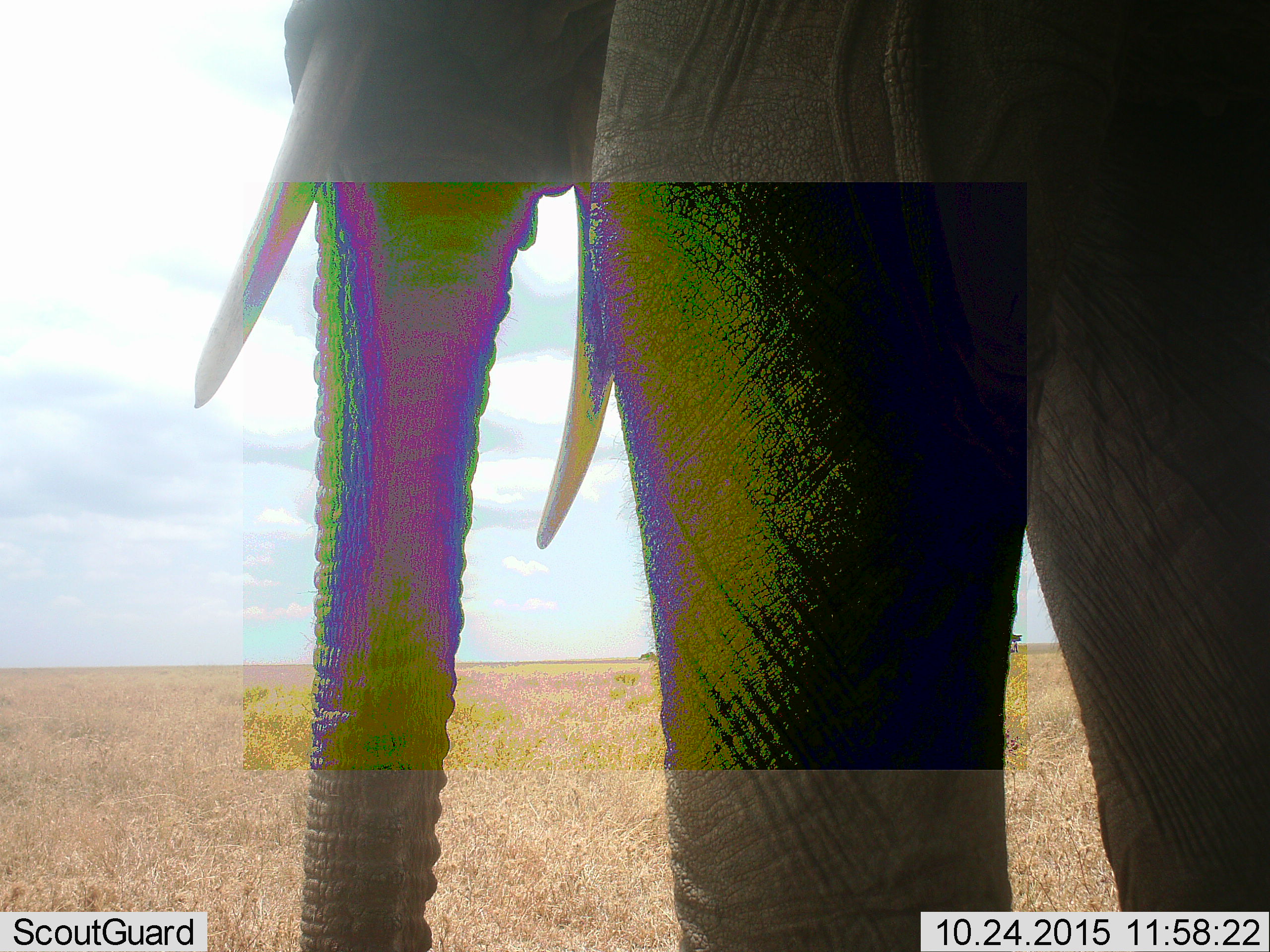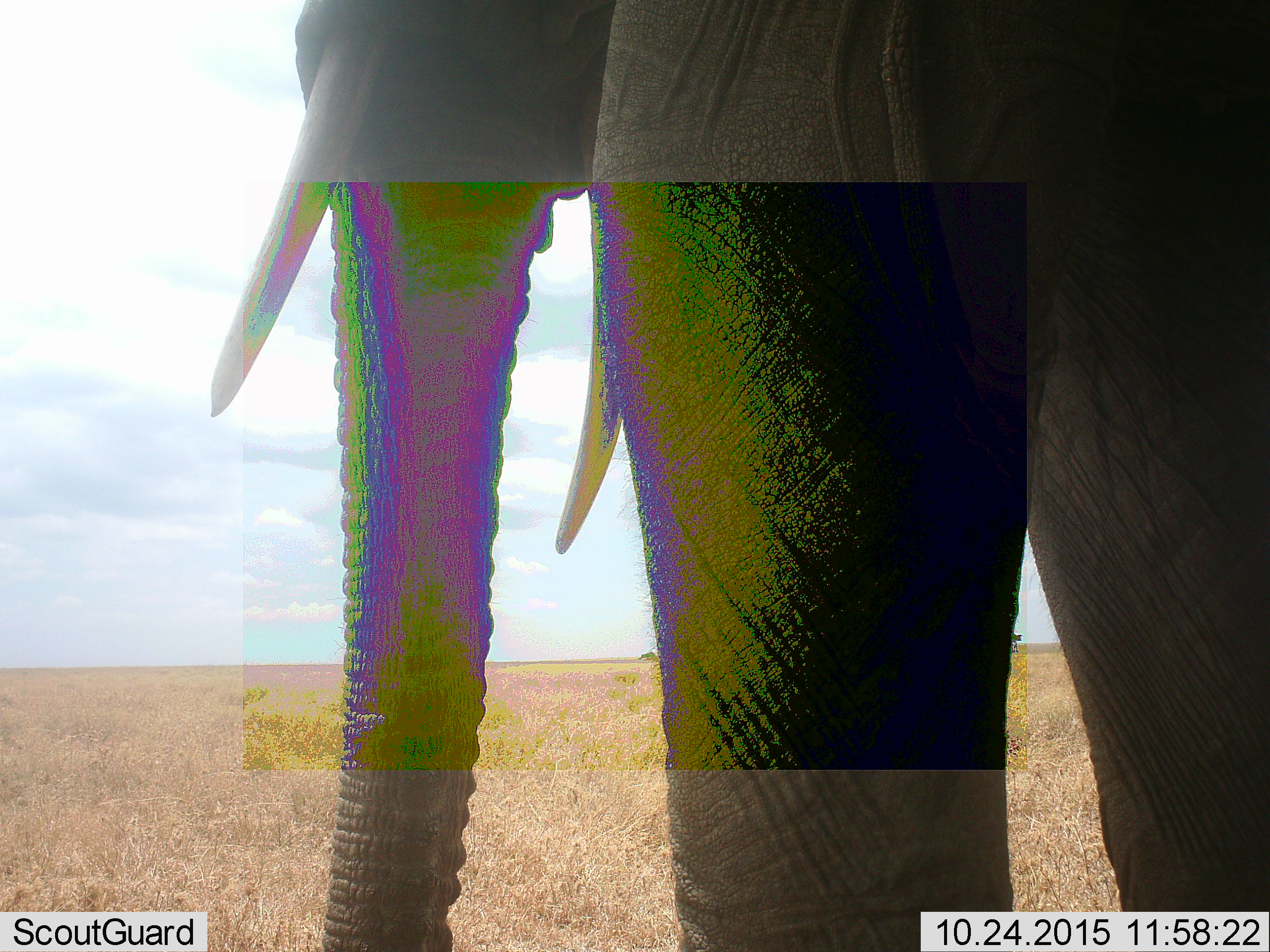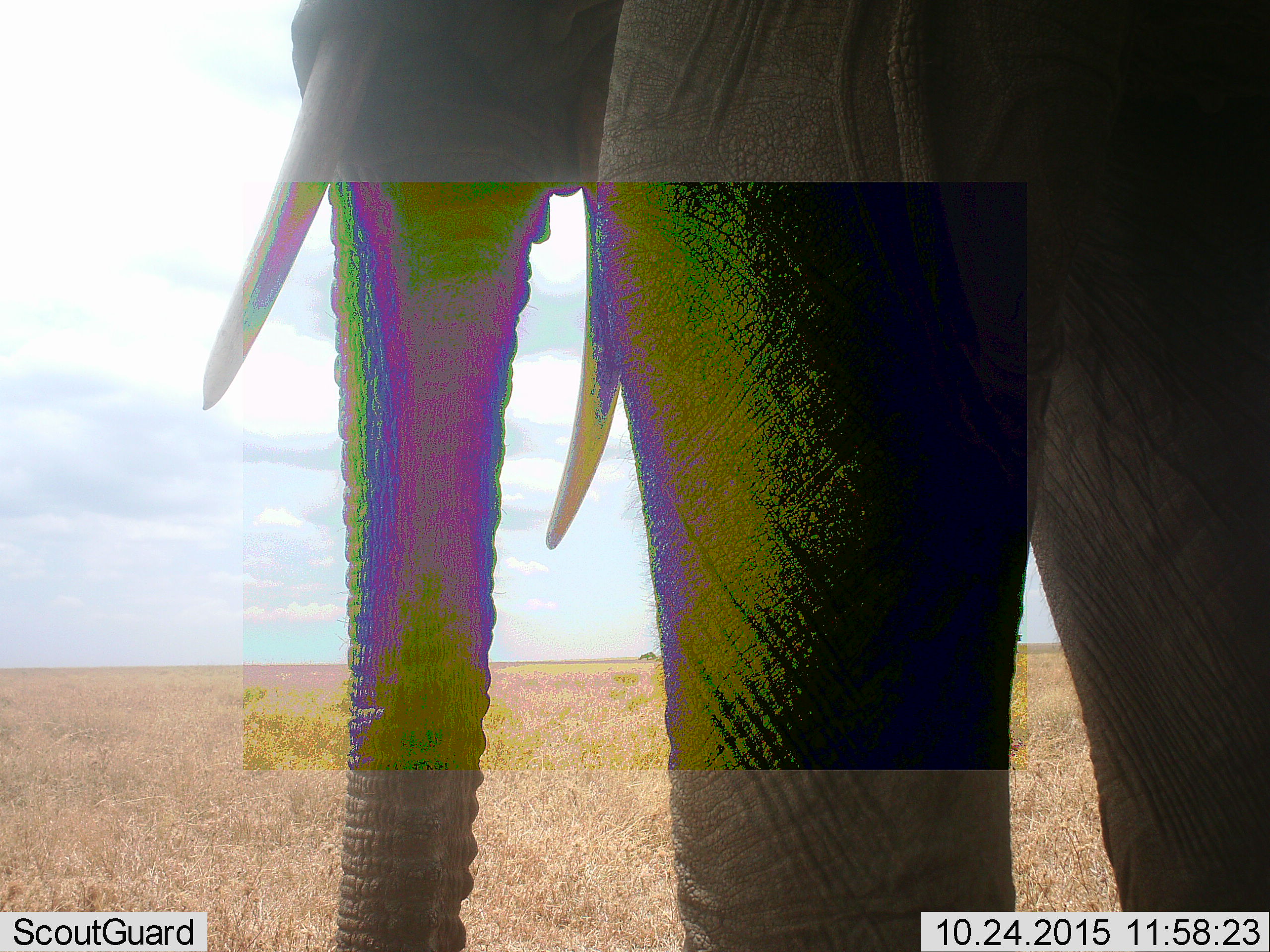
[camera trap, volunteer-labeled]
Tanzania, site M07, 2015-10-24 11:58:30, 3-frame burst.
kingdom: Animalia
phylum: Chordata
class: Mammalia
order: Proboscidea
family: Elephantidae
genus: Loxodonta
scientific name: Loxodonta africana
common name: african bush elephant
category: elephant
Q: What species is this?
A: Elephant (african bush elephant) (Loxodonta africana).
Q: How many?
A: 1.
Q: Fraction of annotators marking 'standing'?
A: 90%.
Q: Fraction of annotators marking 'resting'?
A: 0%.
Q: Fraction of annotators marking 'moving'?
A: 20%.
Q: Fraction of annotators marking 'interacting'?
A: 0%.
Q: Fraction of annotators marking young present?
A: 0%.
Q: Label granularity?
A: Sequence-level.